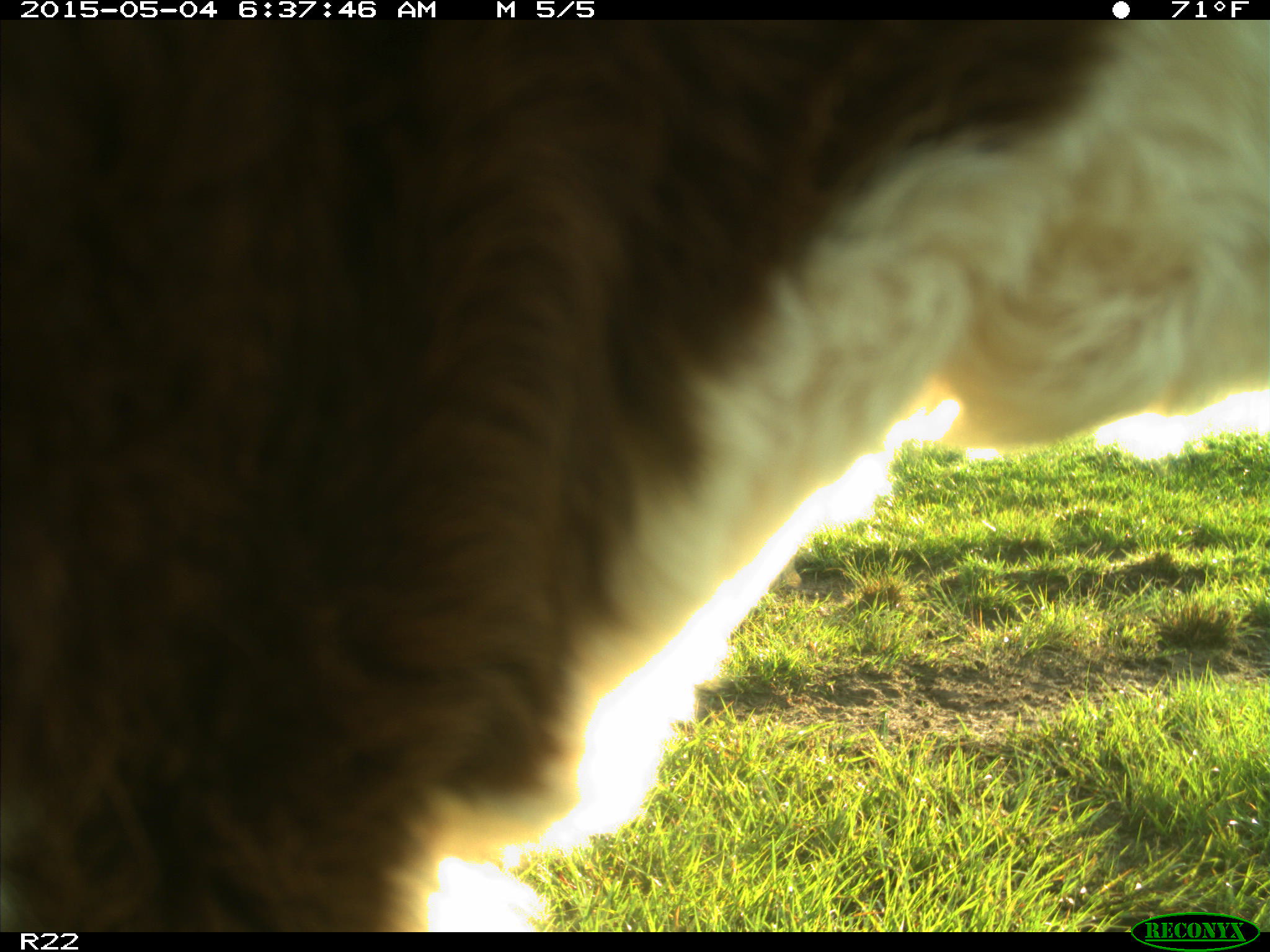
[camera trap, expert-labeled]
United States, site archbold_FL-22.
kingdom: Animalia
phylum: Chordata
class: Mammalia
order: Artiodactyla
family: Bovidae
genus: Bos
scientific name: Bos taurus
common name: domestic cow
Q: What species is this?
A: Bos taurus (domestic cow).